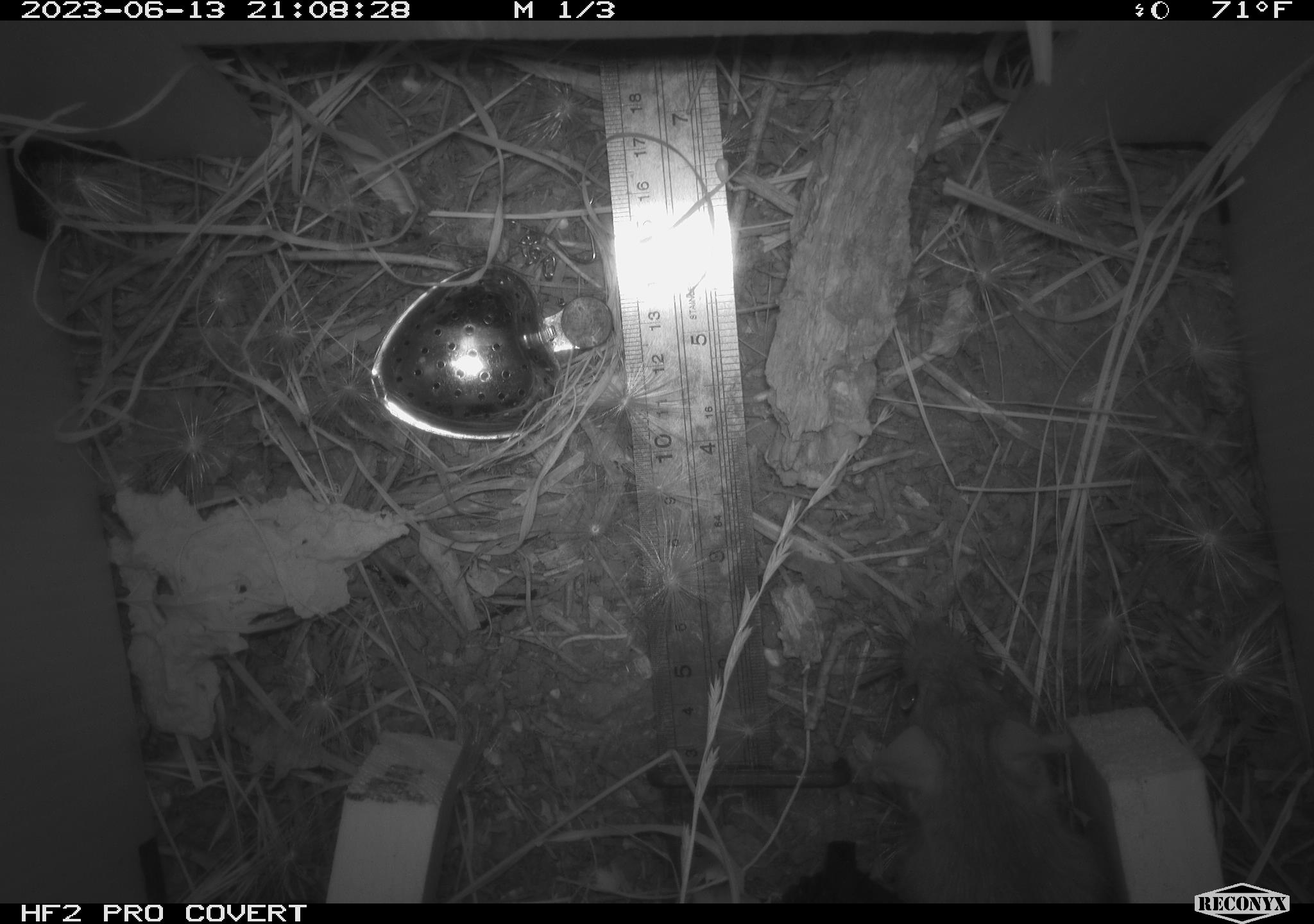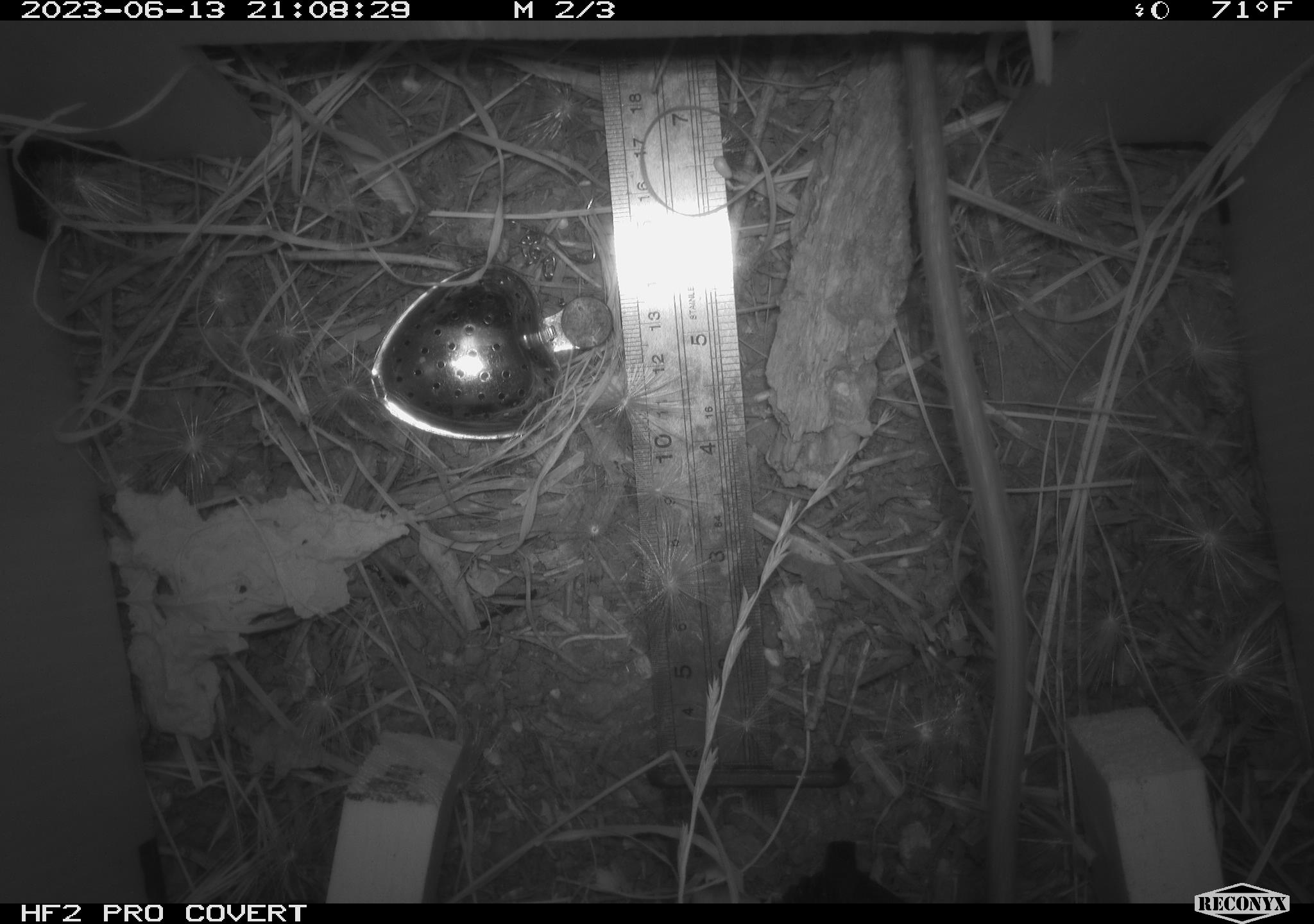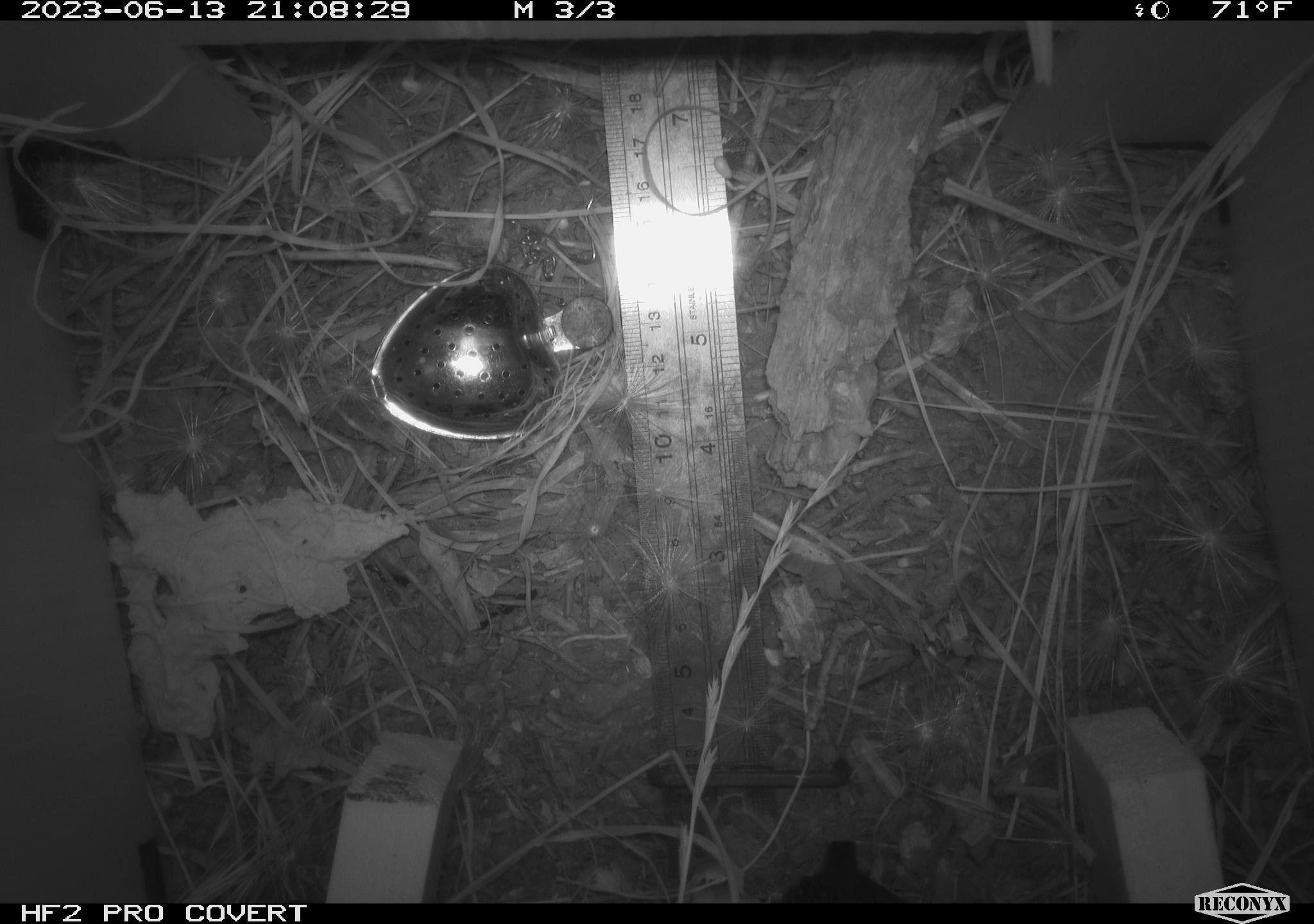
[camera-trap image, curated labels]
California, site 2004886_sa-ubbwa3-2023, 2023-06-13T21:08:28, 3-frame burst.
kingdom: Animalia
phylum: Chordata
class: Mammalia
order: Rodentia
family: Muridae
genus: Rattus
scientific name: Rattus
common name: rat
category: rattus species